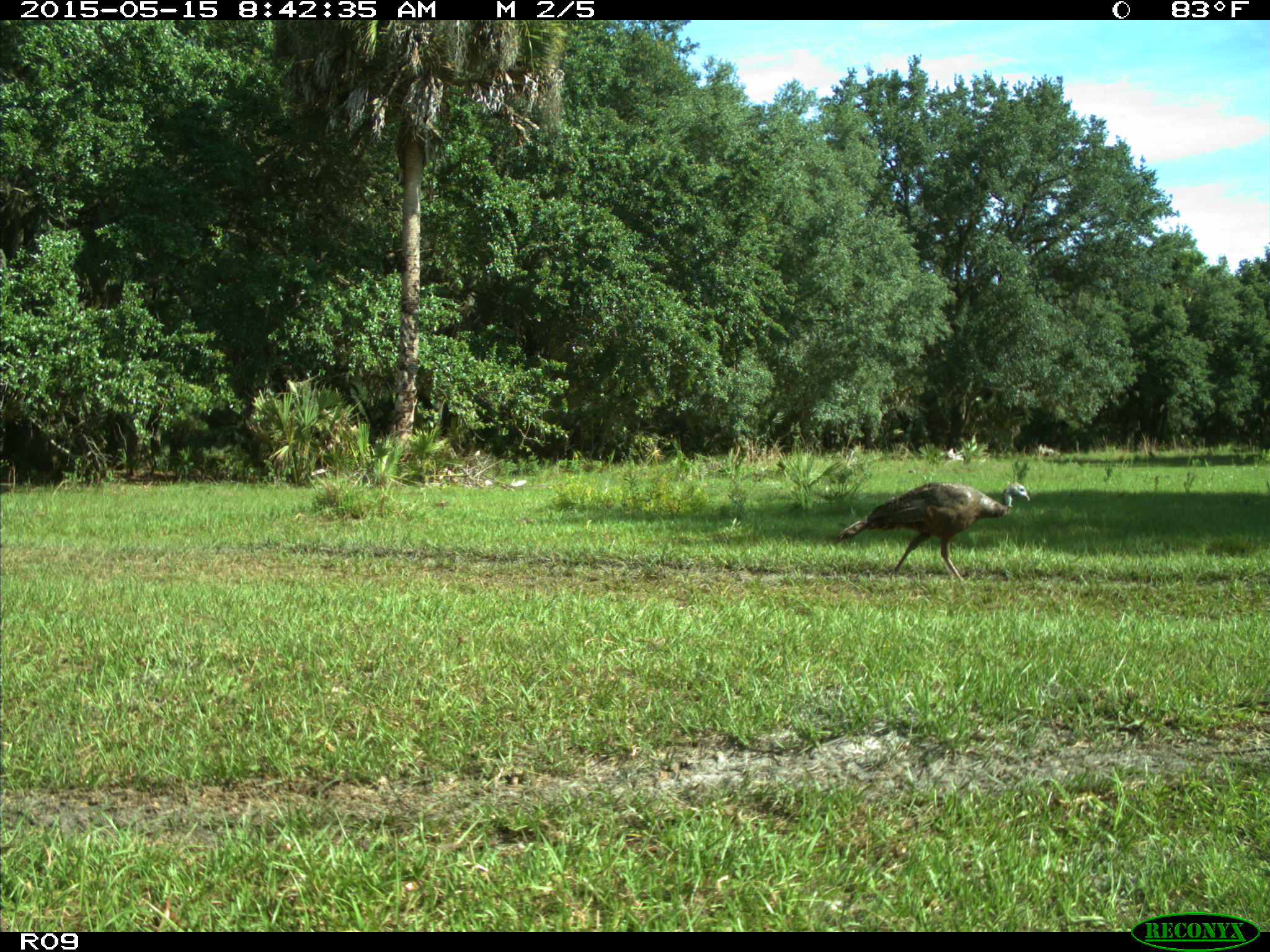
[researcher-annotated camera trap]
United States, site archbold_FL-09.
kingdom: Animalia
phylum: Chordata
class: Aves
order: Galliformes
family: Phasianidae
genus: Meleagris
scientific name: Meleagris gallopavo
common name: wild turkey